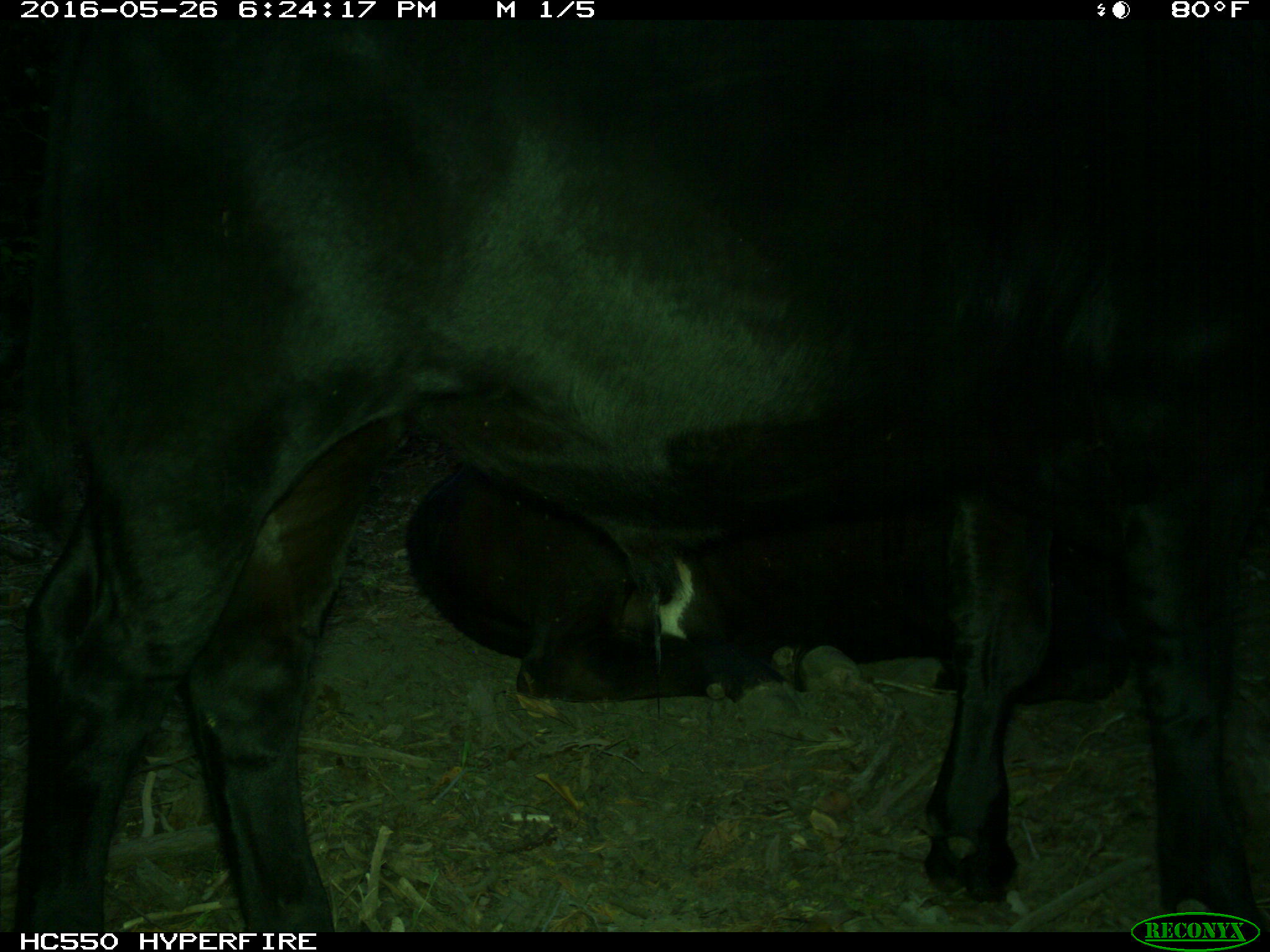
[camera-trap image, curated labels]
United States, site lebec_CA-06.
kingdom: Animalia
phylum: Chordata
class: Mammalia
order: Artiodactyla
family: Bovidae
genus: Bos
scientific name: Bos taurus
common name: domestic cow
Bos taurus (domestic cow).